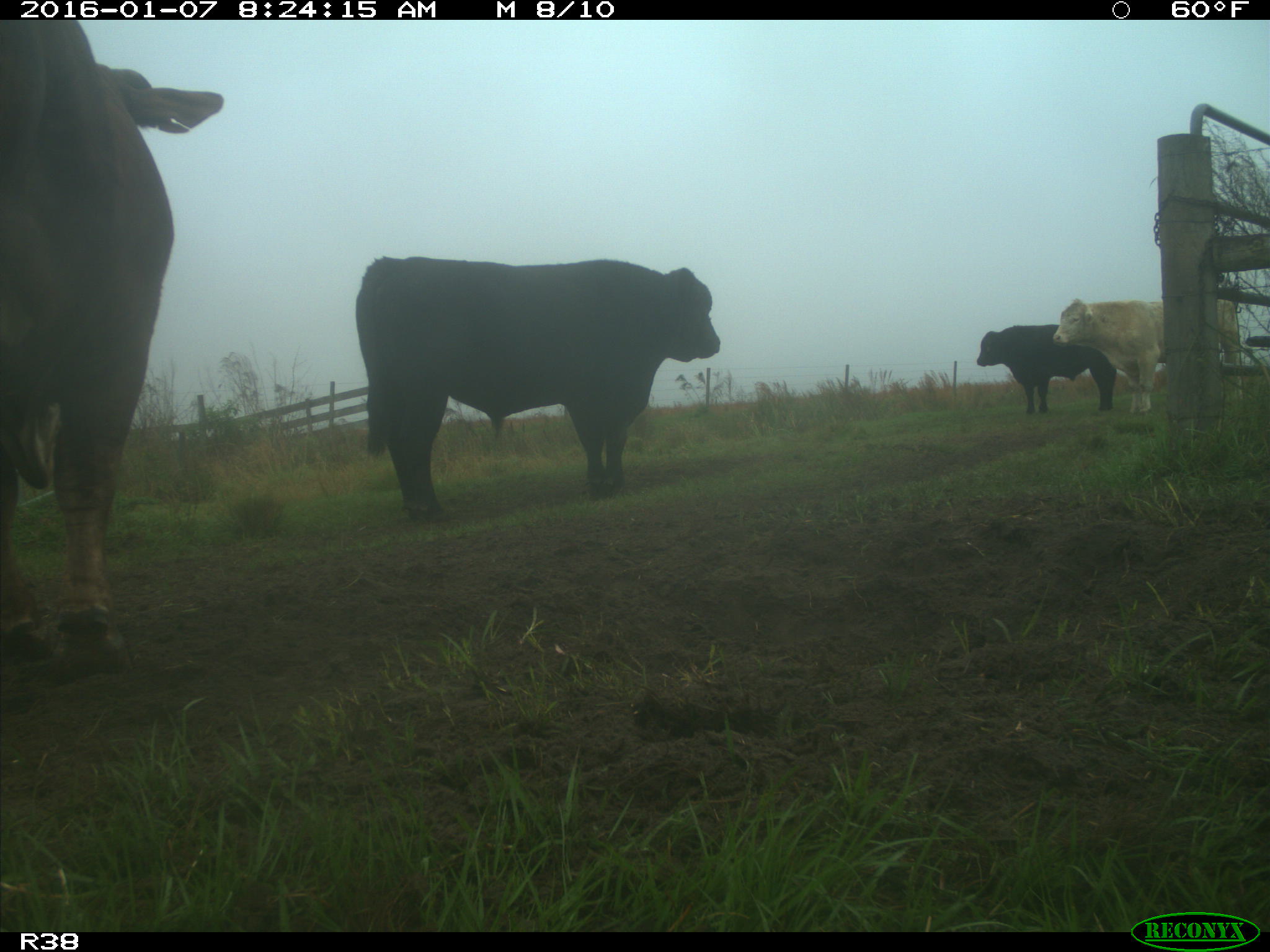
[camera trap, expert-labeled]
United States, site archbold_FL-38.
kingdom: Animalia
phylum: Chordata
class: Mammalia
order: Artiodactyla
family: Bovidae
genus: Bos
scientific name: Bos taurus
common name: domestic cow